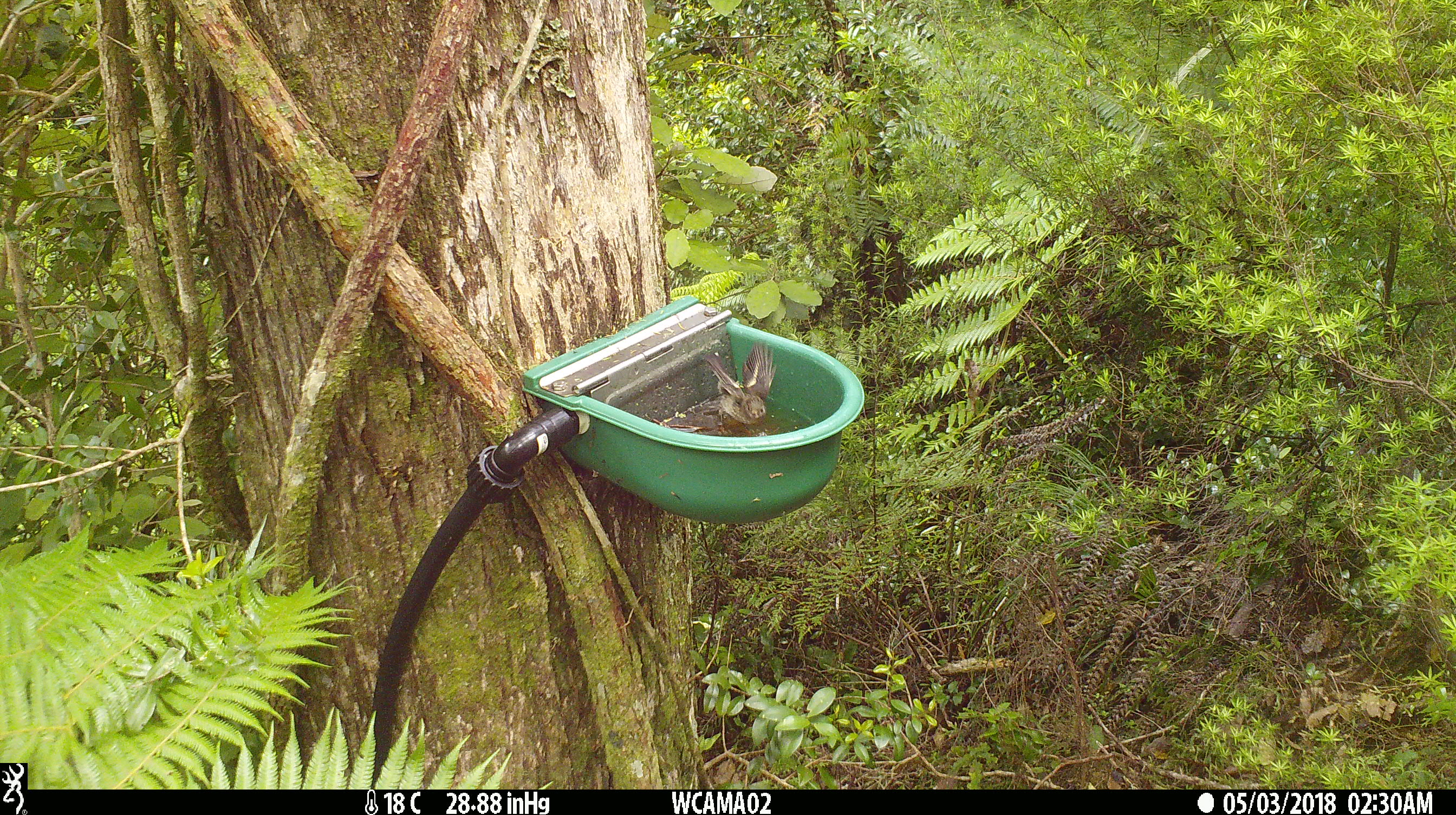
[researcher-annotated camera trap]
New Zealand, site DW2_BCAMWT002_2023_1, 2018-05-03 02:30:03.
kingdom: Animalia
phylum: Chordata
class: Aves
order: Passeriformes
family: Petroicidae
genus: Petroica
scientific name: Petroica macrocephala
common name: tomtit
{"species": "tomtit (Petroica macrocephala)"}